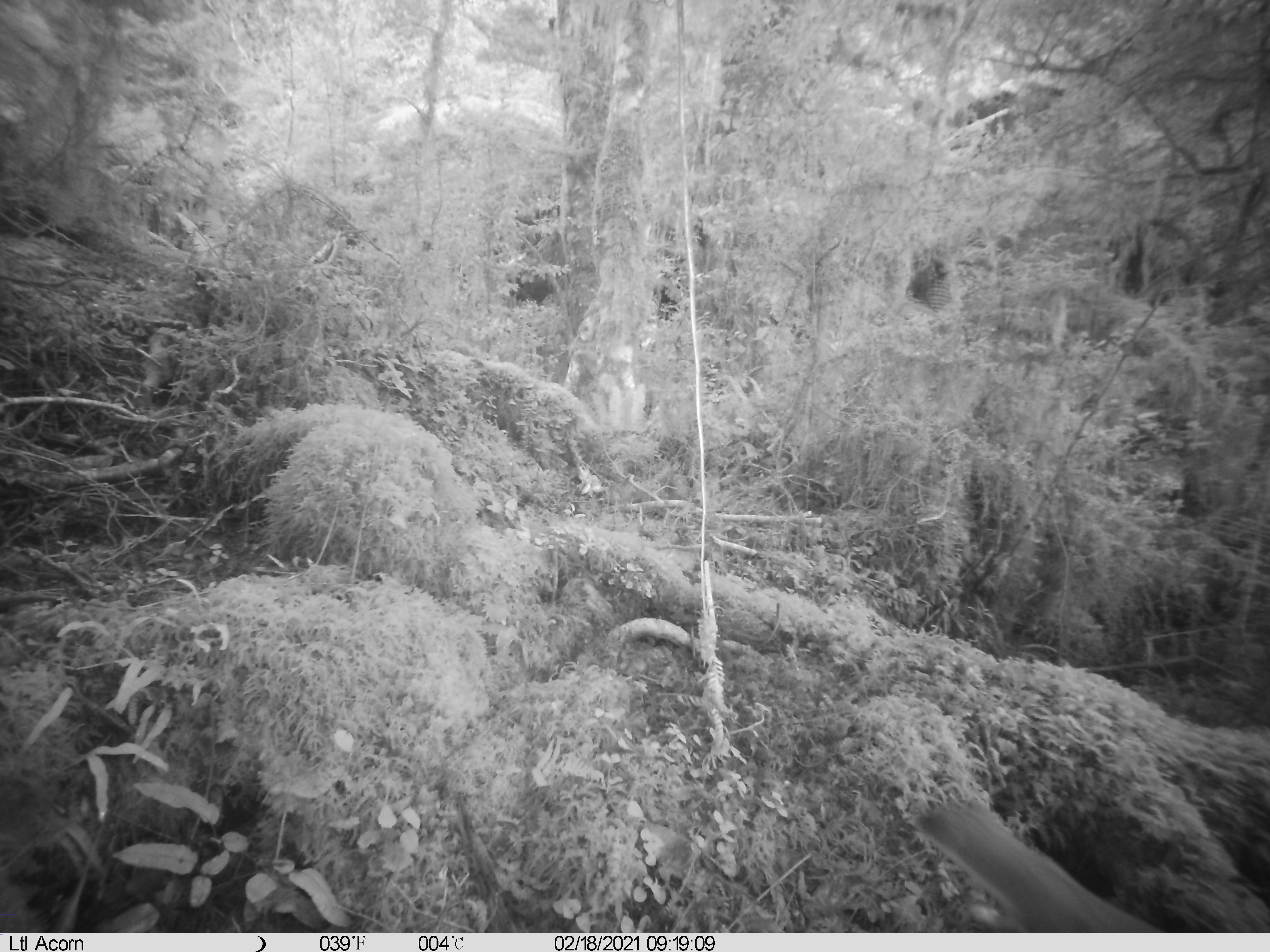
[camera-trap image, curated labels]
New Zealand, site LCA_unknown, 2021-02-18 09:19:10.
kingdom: Animalia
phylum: Chordata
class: Mammalia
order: Carnivora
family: Mustelidae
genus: Mustela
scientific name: Mustela erminea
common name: stoat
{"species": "stoat (Mustela erminea)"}